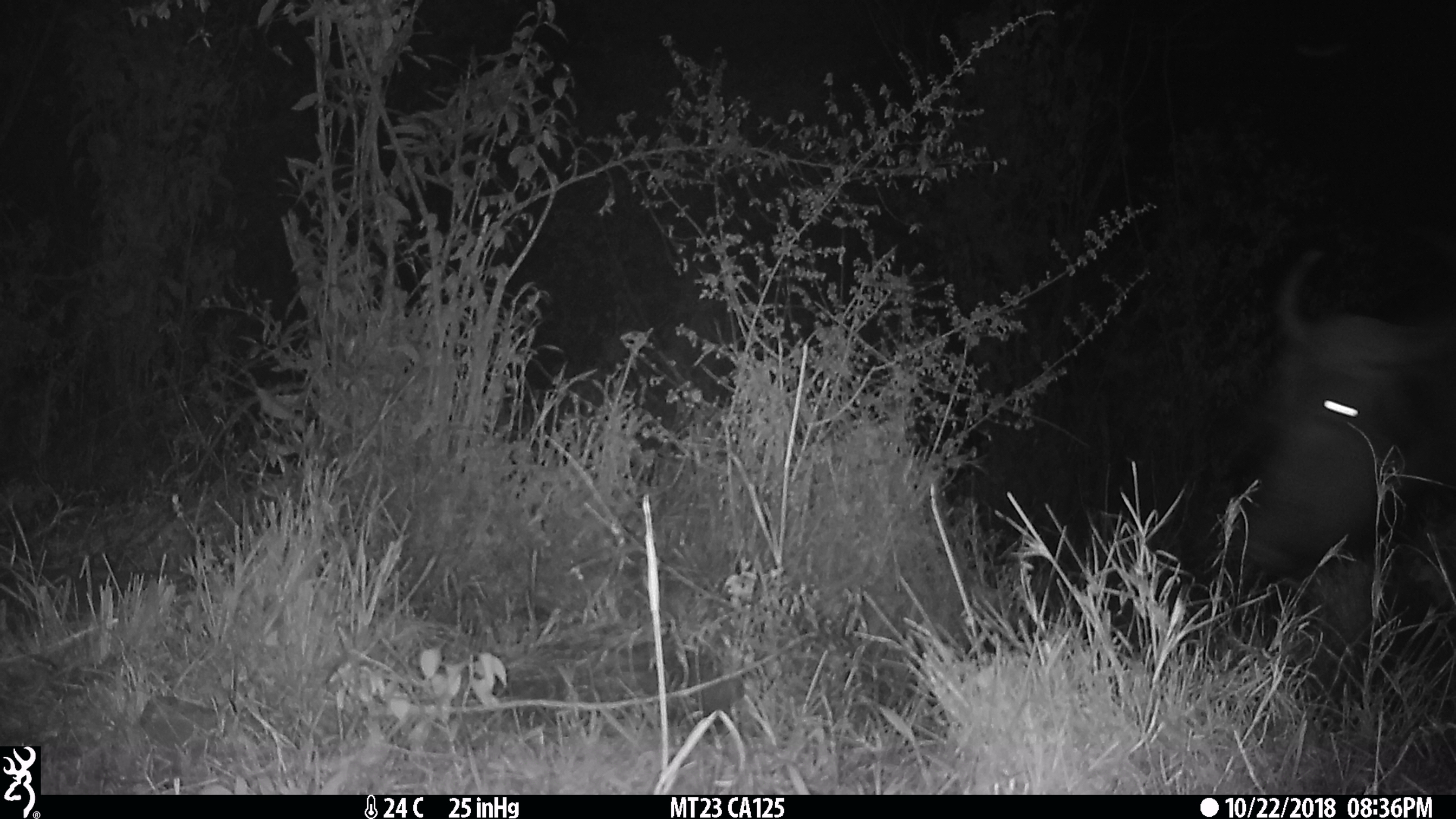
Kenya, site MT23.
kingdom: Animalia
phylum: Chordata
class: Mammalia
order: Artiodactyla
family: Bovidae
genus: Syncerus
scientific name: Syncerus caffer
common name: buffalo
Buffalo (Syncerus caffer).